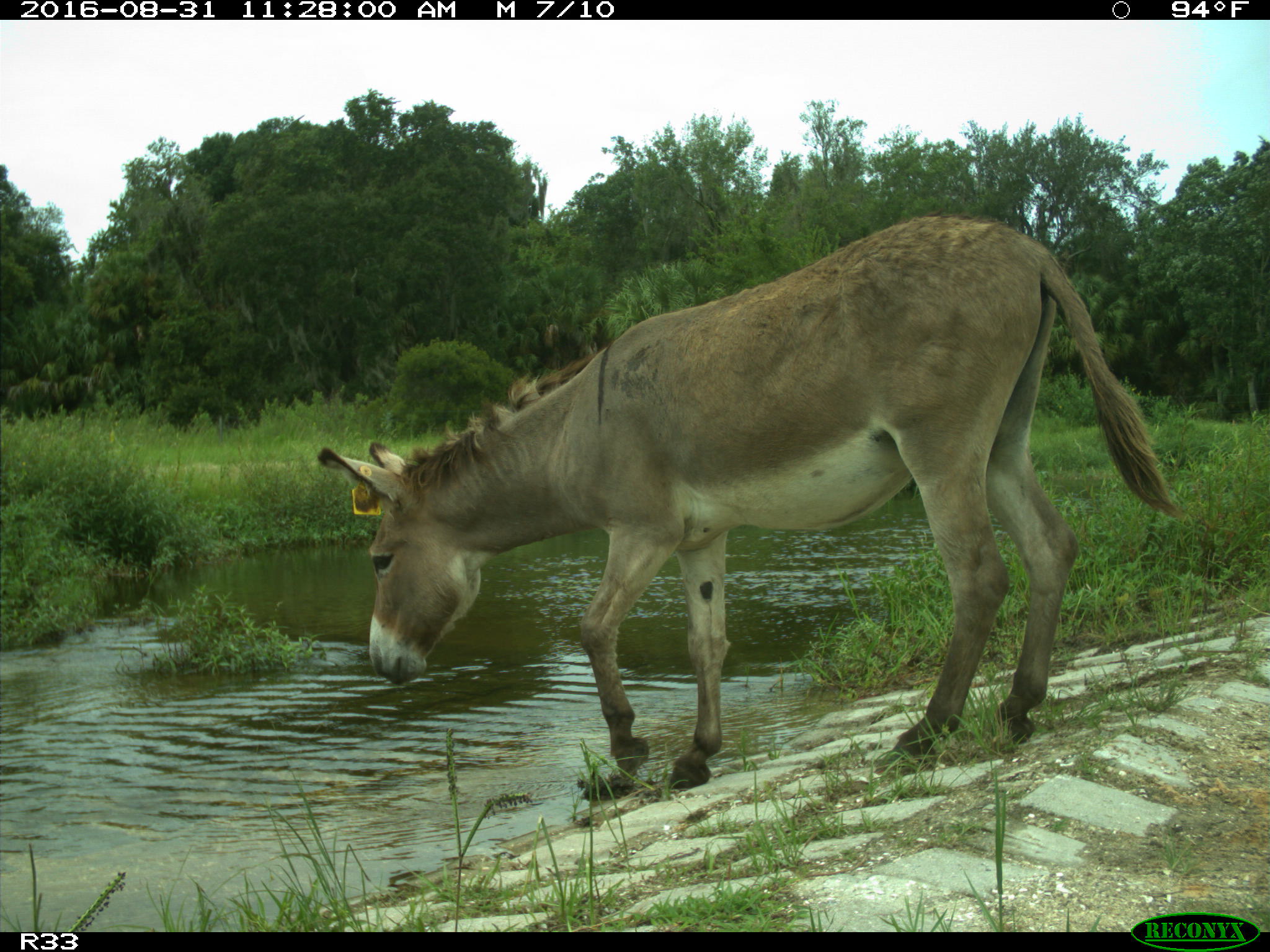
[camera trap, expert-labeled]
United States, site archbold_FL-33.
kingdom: Animalia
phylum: Chordata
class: Mammalia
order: Perissodactyla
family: Equidae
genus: Equus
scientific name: Equus africanus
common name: african wild ass